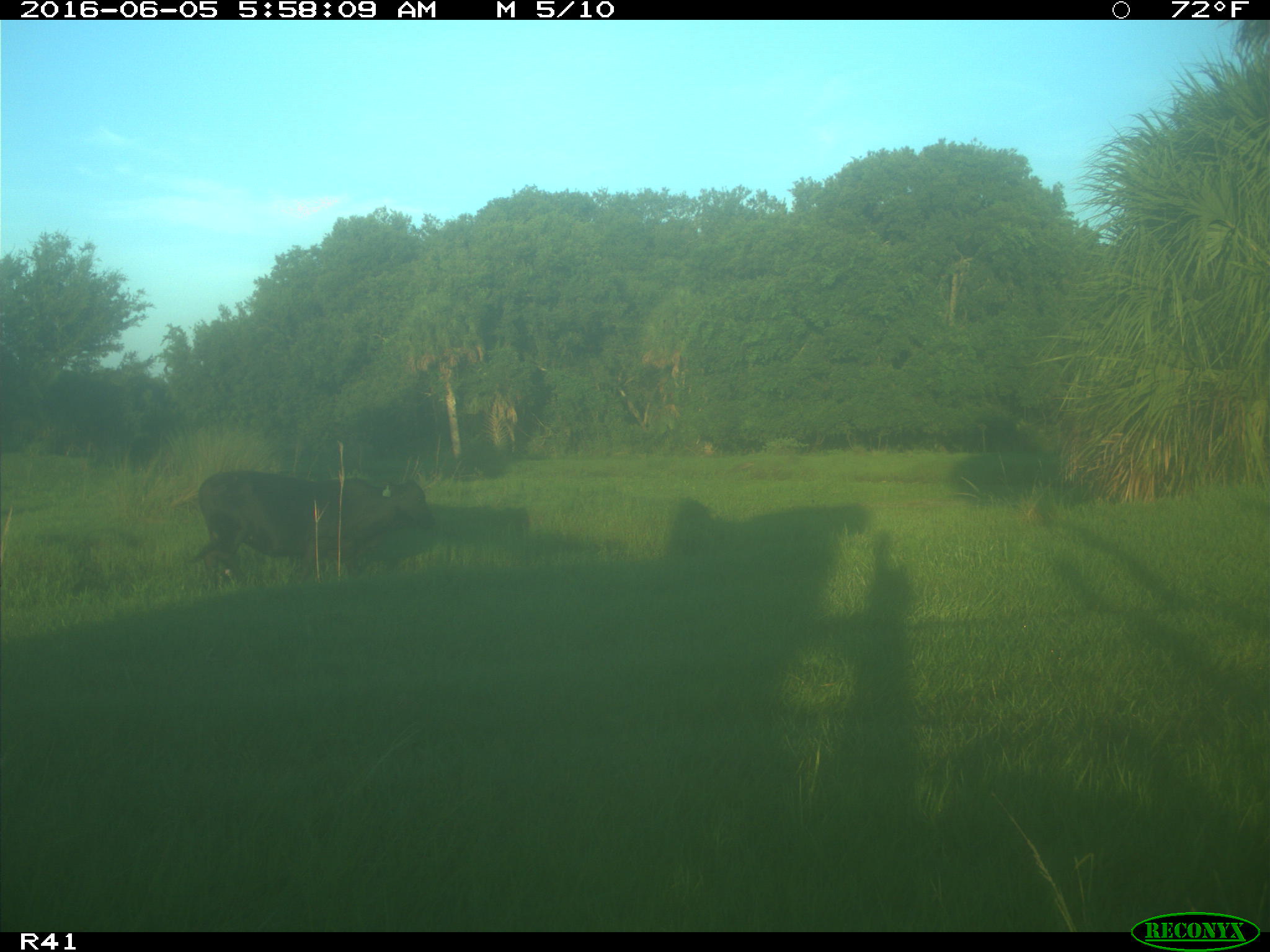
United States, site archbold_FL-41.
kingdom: Animalia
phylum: Chordata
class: Mammalia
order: Artiodactyla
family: Bovidae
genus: Bos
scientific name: Bos taurus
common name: domestic cow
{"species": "Bos taurus (domestic cow)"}